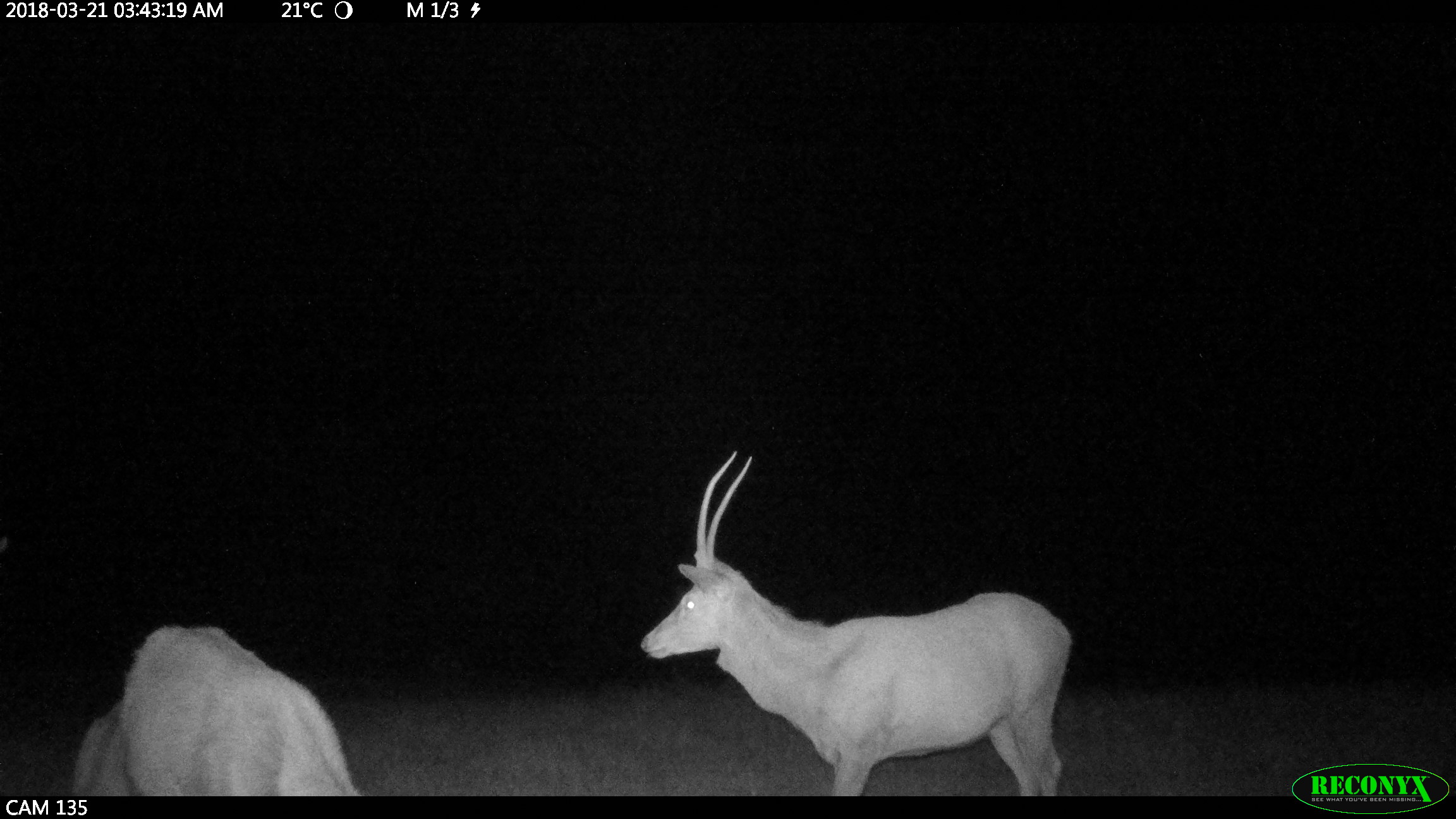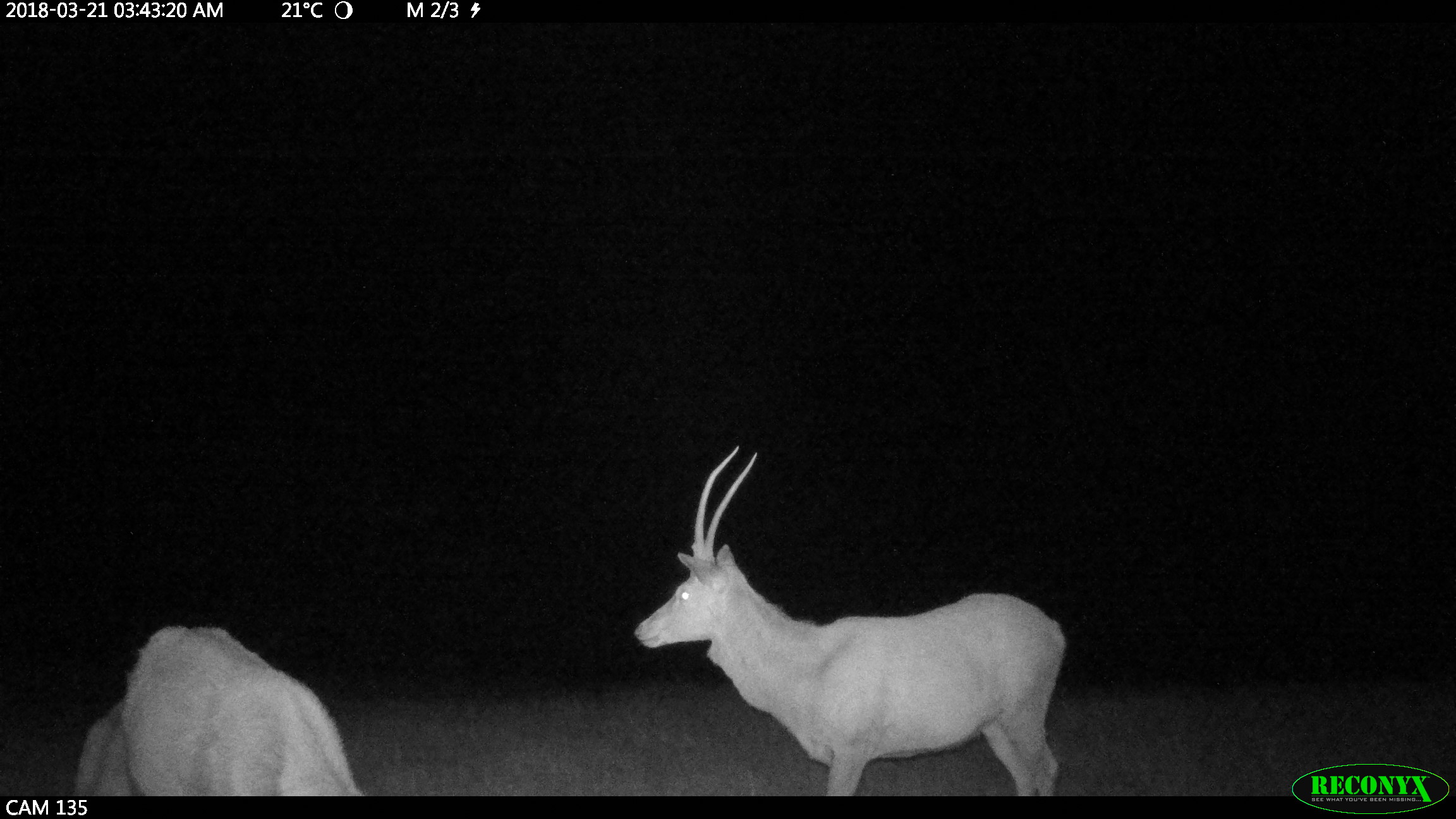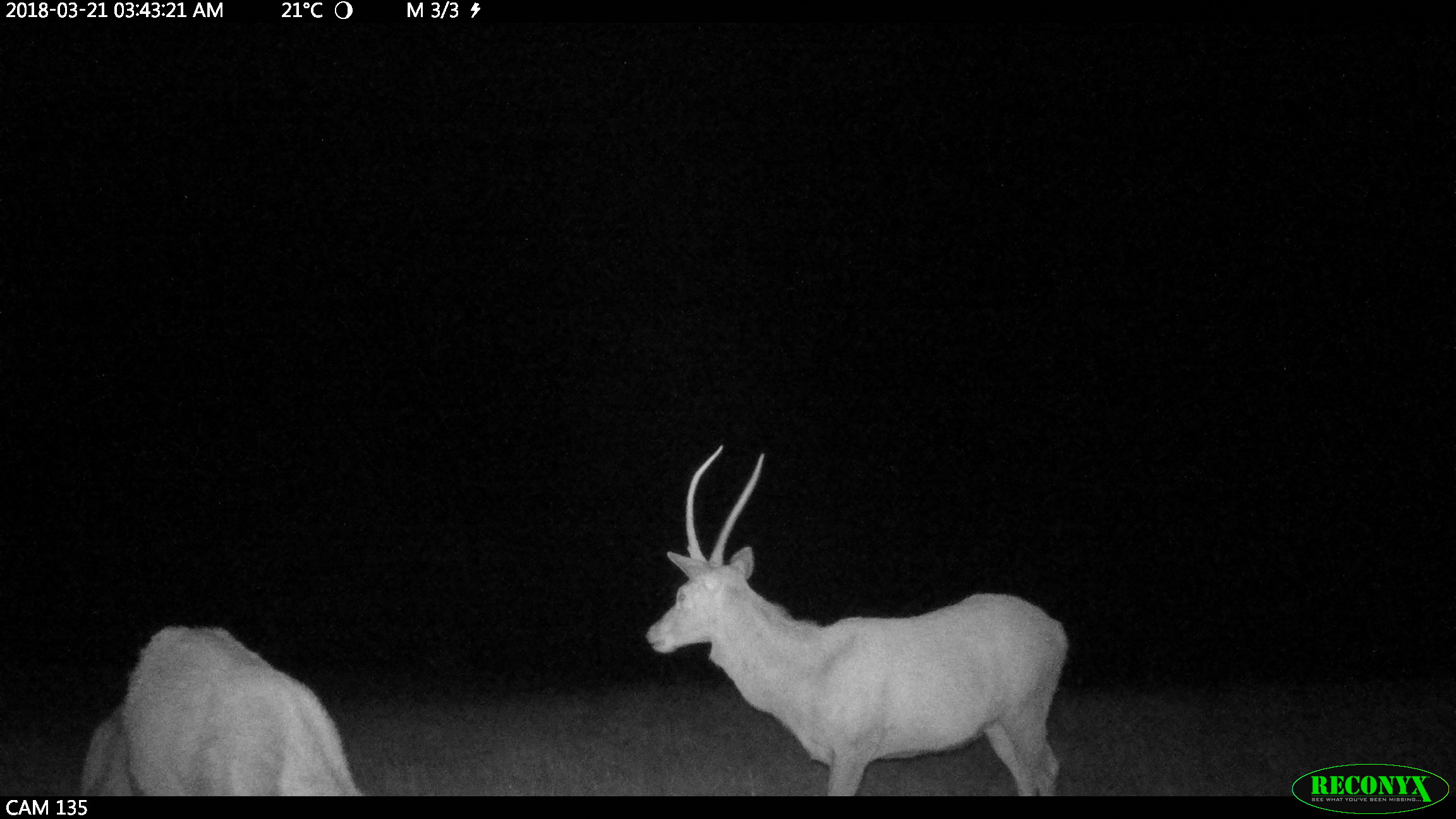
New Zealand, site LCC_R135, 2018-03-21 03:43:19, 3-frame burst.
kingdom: Animalia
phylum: Chordata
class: Mammalia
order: Artiodactyla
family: Cervidae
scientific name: Cervidae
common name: deer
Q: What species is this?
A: Deer (Cervidae).